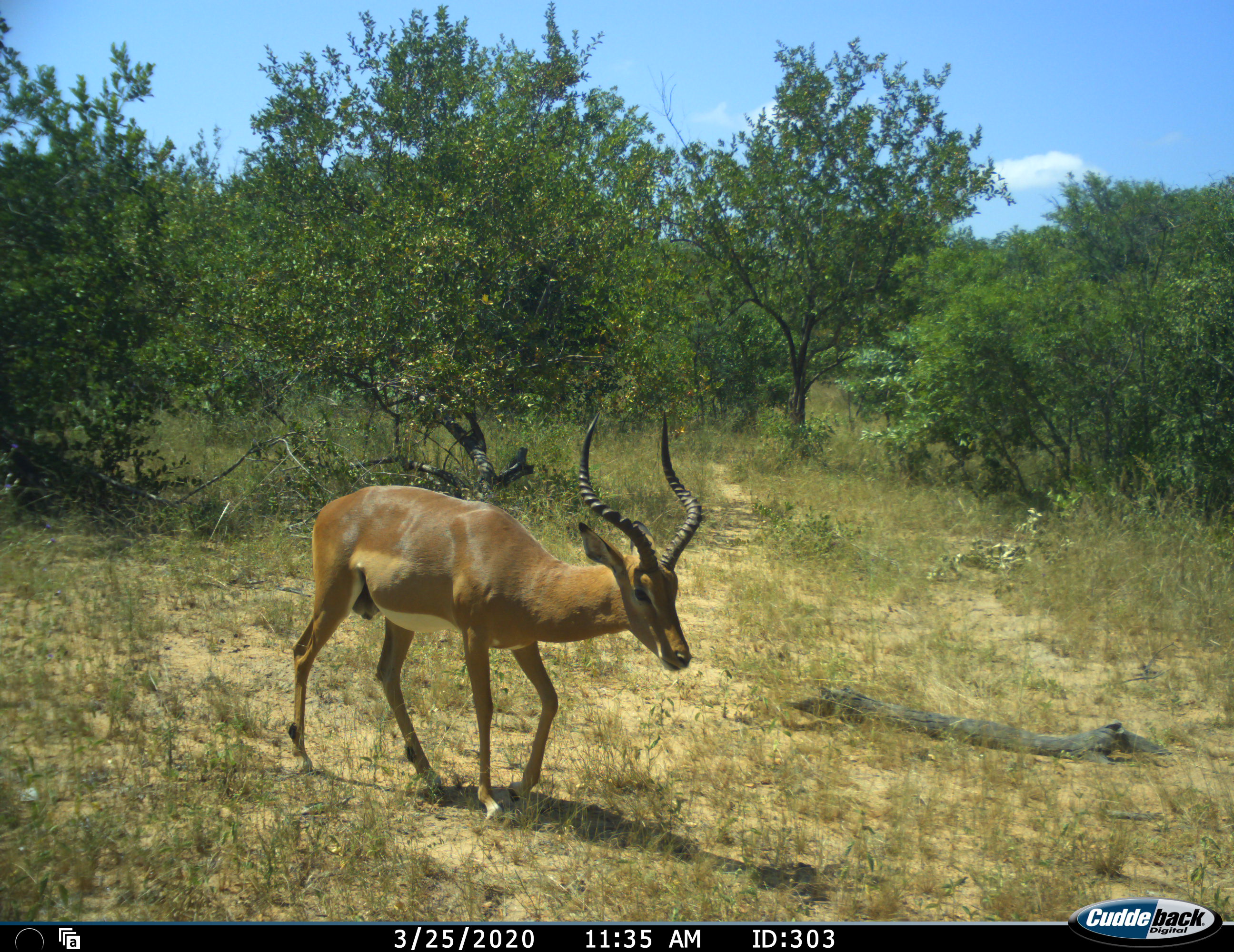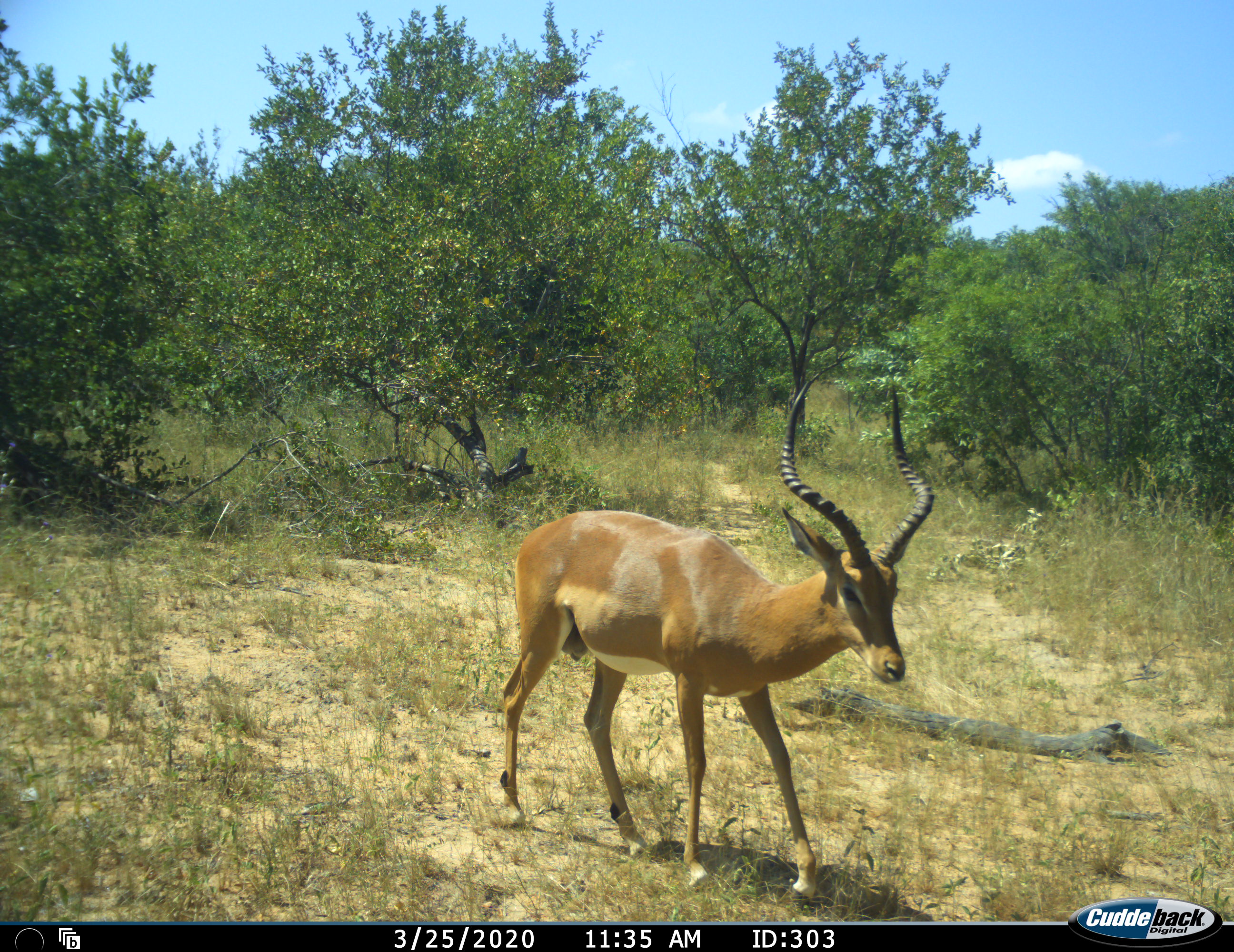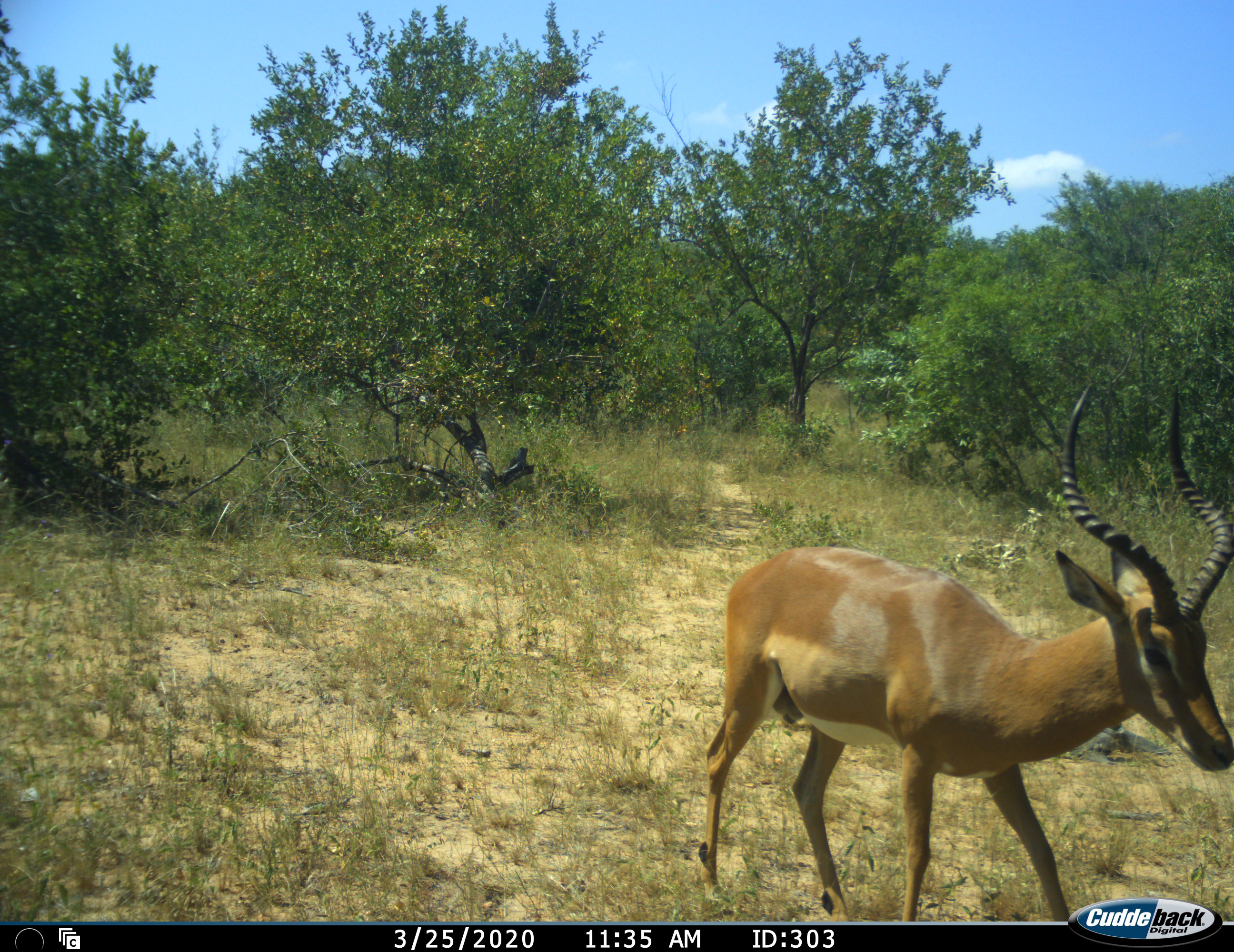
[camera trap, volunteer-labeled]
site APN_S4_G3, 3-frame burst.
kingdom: Animalia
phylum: Chordata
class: Mammalia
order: Artiodactyla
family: Bovidae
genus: Aepyceros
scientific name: Aepyceros melampus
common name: impala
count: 1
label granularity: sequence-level